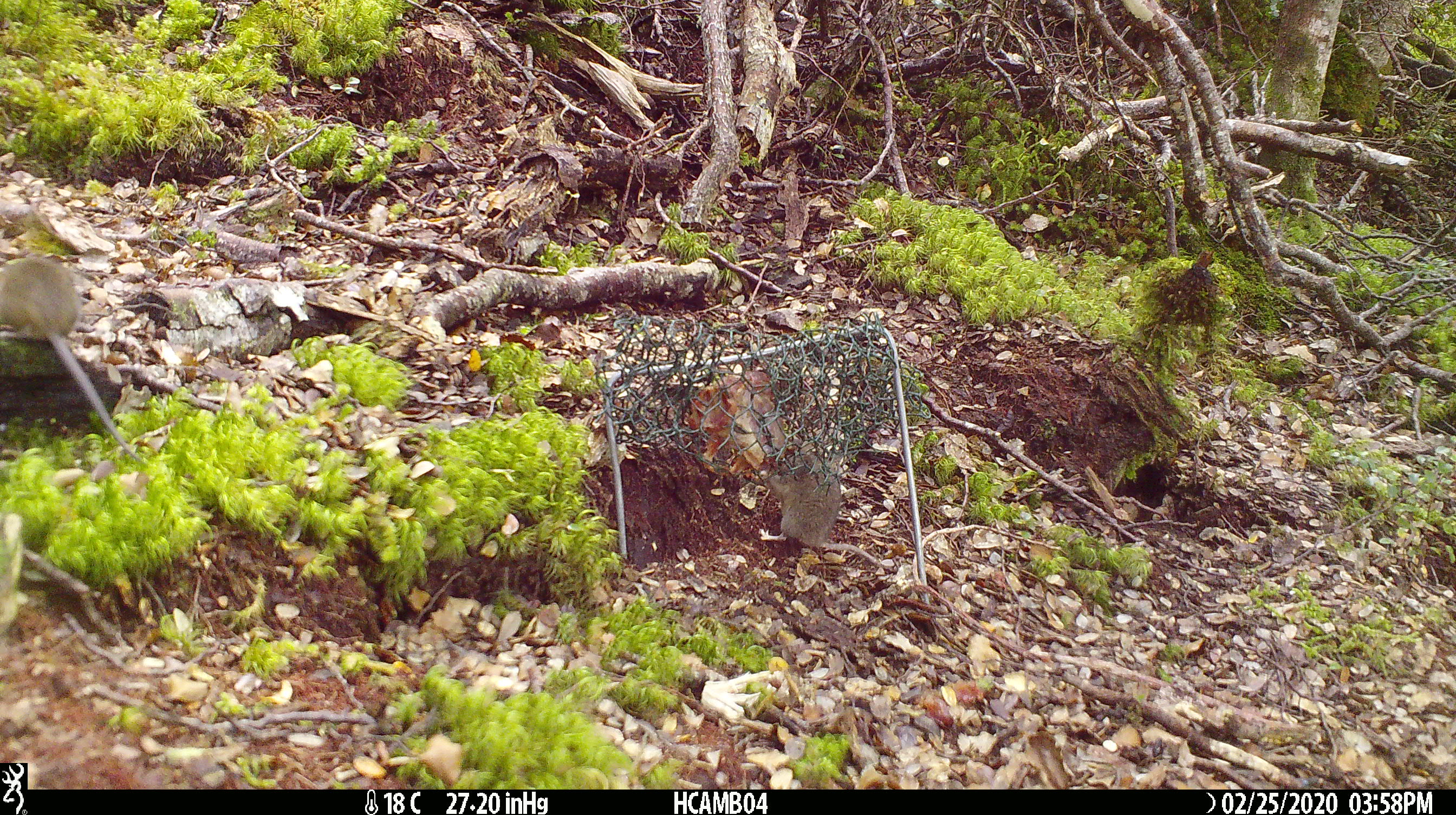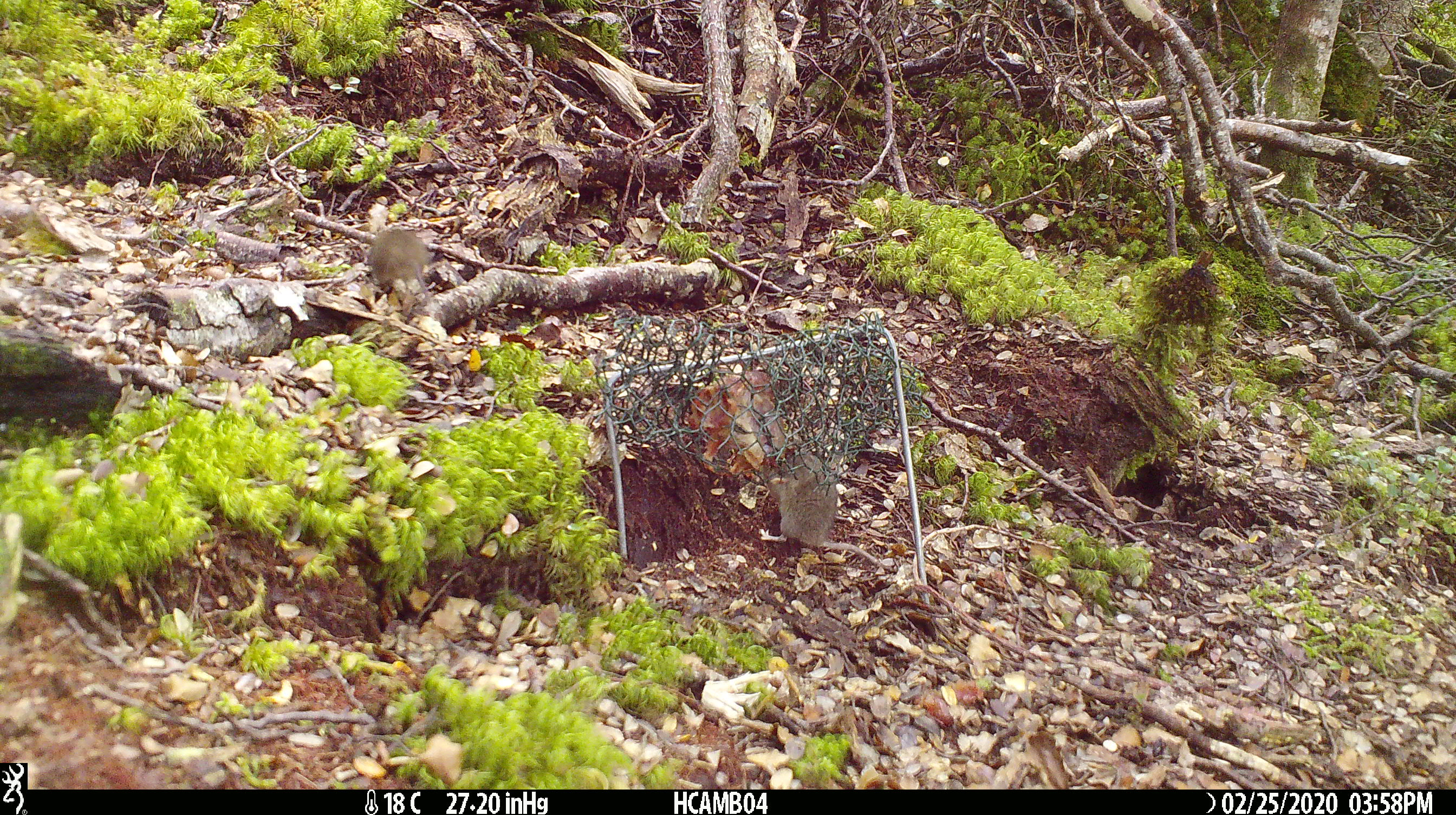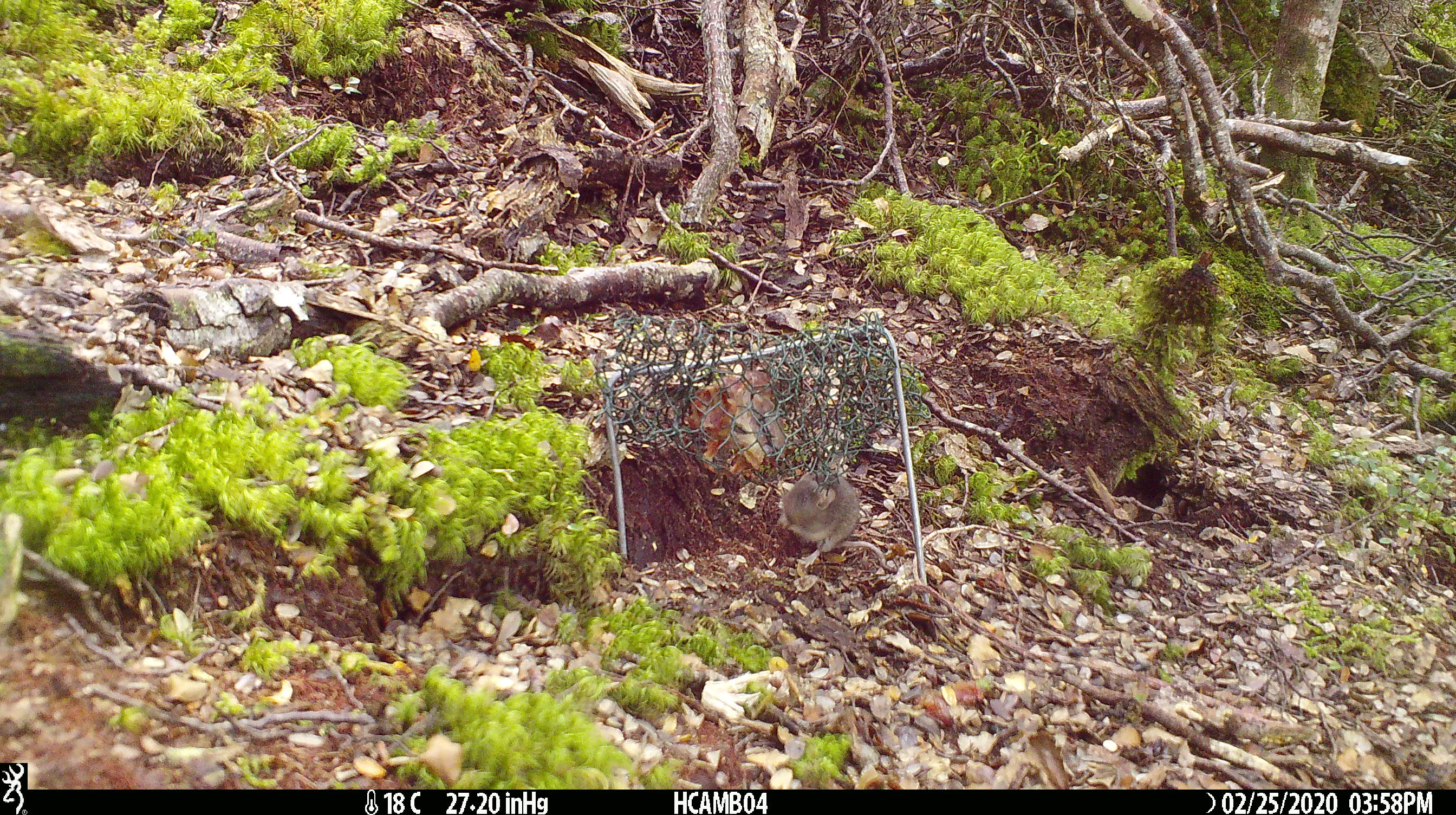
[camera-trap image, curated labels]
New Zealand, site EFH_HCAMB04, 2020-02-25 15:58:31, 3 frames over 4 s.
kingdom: Animalia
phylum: Chordata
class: Mammalia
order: Rodentia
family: Muridae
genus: Mus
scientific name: Mus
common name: mouse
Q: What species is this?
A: Mouse (Mus).